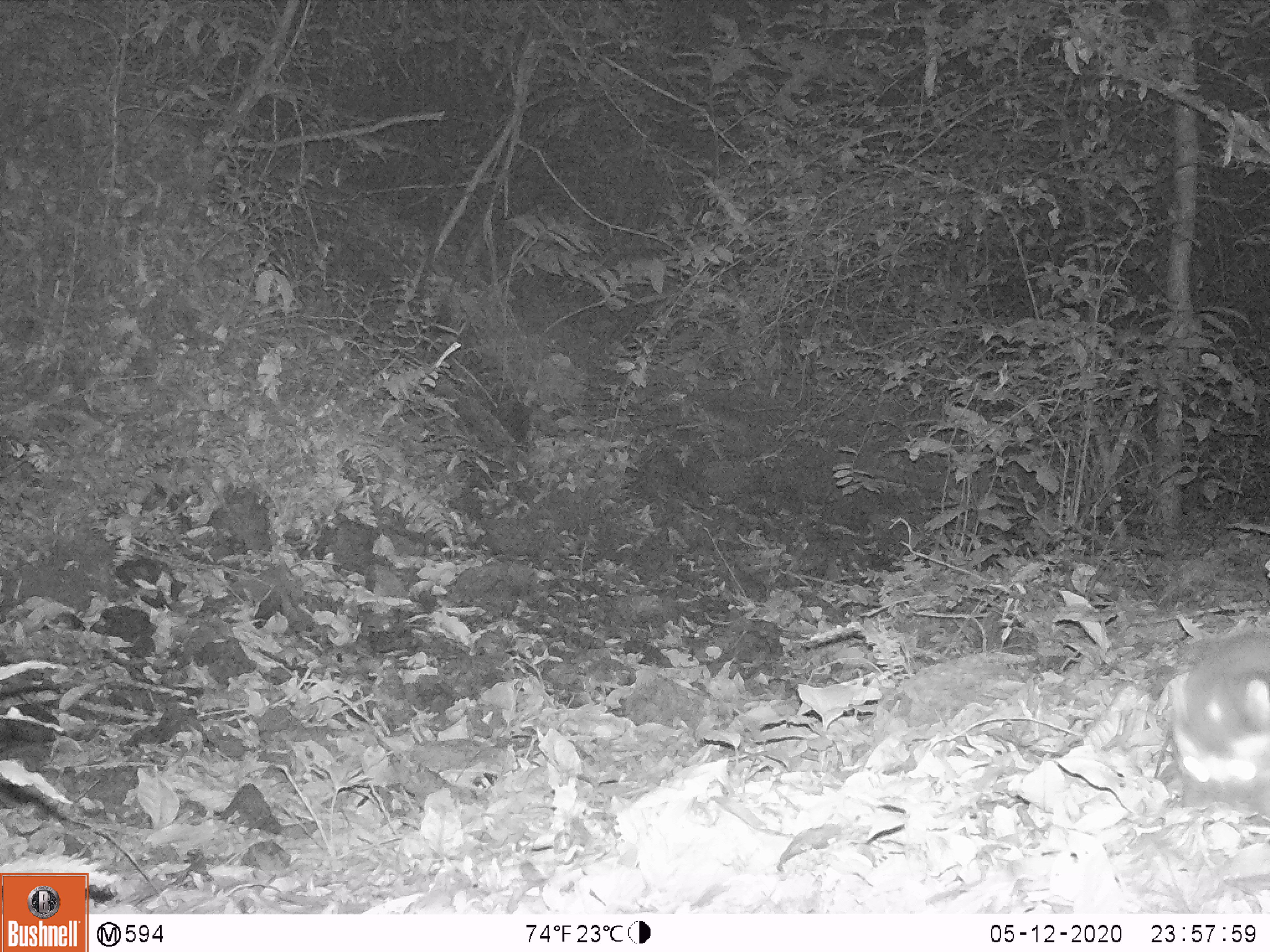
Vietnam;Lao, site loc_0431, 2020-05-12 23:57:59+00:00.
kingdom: Animalia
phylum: Chordata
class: Mammalia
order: Carnivora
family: Mustelidae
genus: Melogale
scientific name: Melogale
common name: ferret badger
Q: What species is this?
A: Ferret badger (Melogale).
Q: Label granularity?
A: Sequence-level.